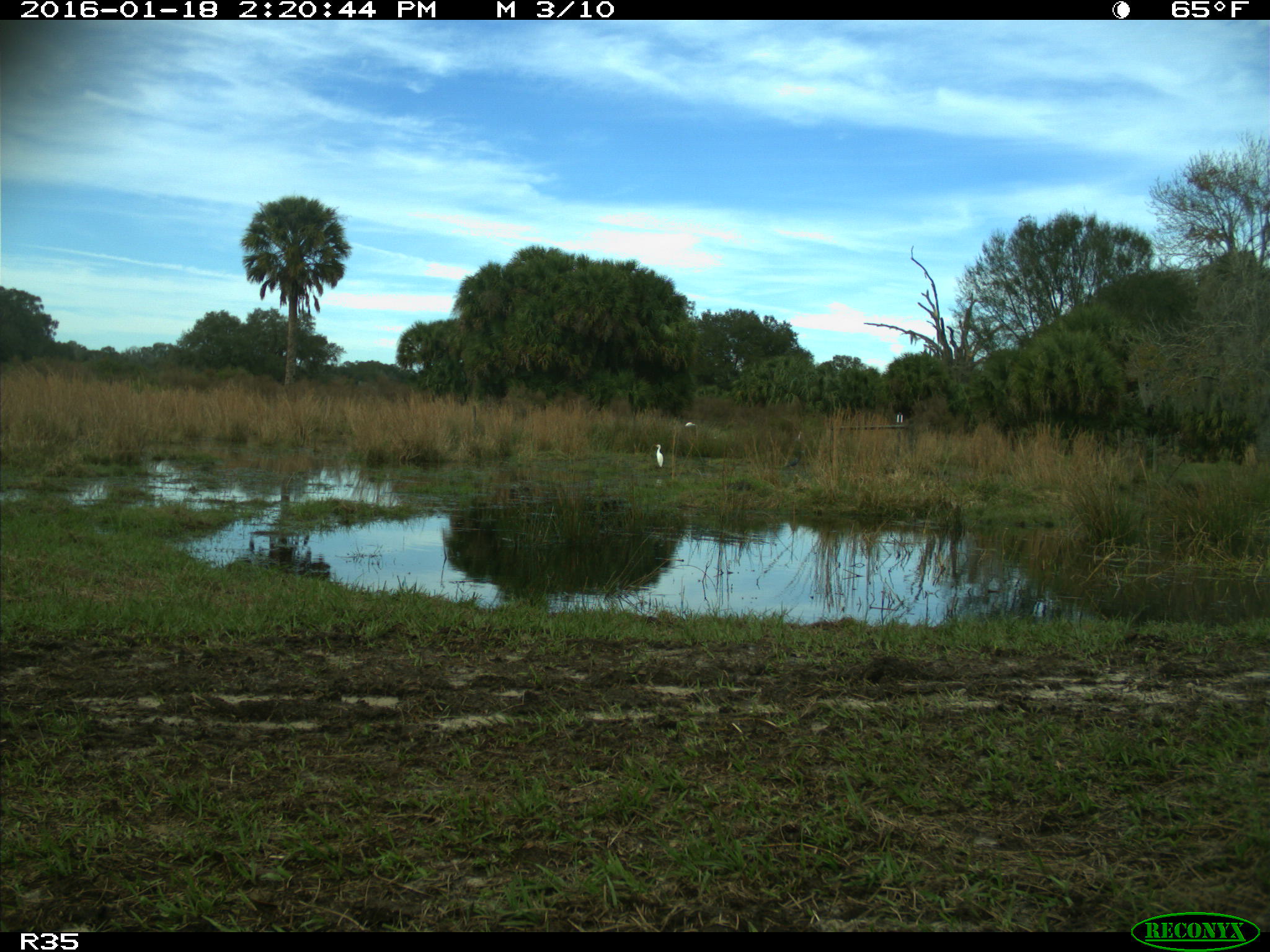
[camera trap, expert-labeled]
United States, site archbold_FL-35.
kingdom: Animalia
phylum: Chordata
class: Aves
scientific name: Aves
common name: birds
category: unidentified bird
Unidentified bird (birds) (Aves).